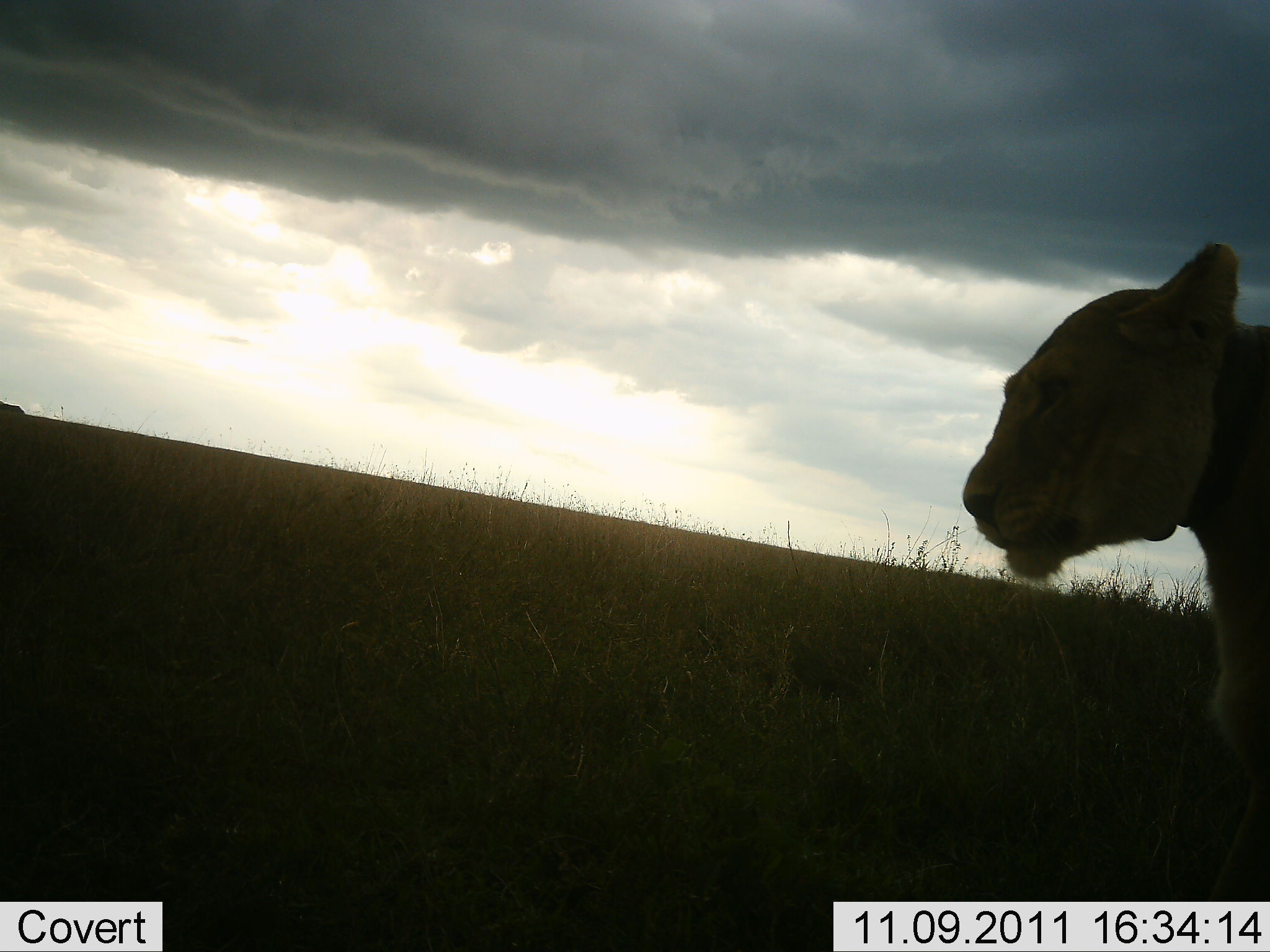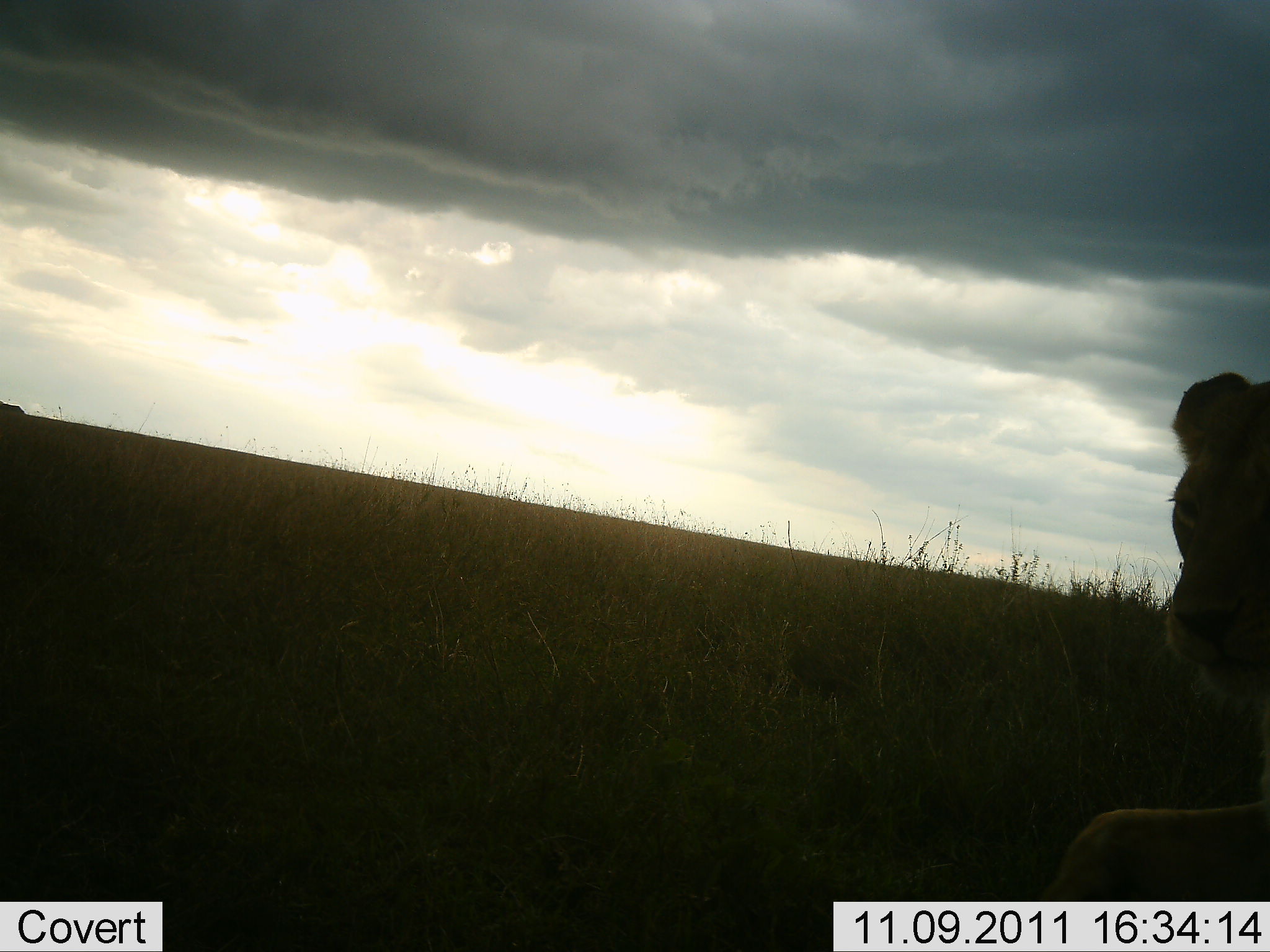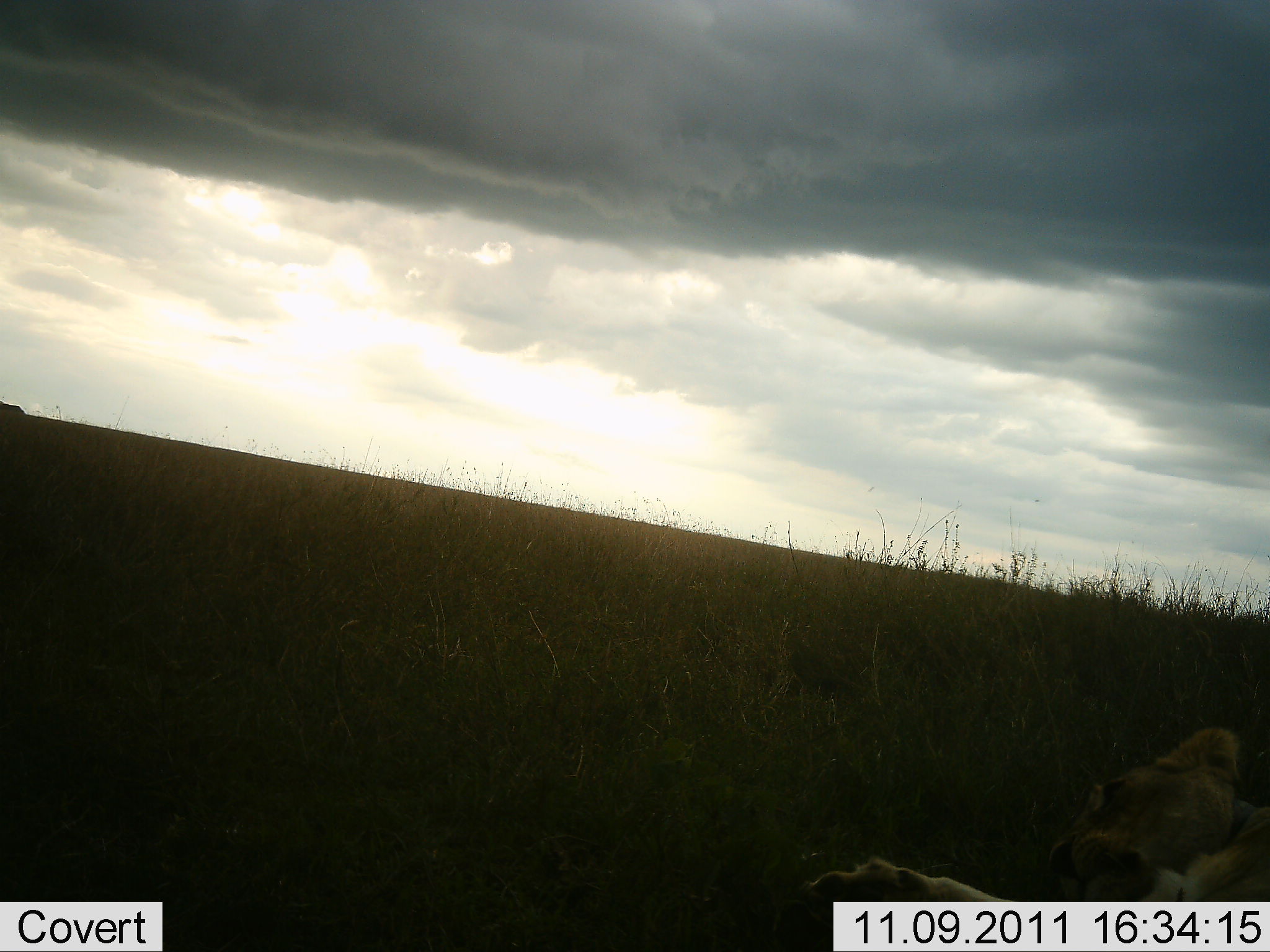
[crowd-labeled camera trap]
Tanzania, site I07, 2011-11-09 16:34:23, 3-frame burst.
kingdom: Animalia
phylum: Chordata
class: Mammalia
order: Carnivora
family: Felidae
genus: Panthera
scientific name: Panthera leo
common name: lion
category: lionfemale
Lionfemale (lion) (Panthera leo), count 1. Behavior (volunteer vote fractions): standing 30%, resting 90%, moving 40%, interacting 0%. Young present (vote fraction): 0%. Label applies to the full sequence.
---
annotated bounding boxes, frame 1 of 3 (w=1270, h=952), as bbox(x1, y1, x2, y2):
animal: bbox(959, 237, 1270, 902)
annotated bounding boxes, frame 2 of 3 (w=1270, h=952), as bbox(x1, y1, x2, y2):
animal: bbox(1040, 371, 1270, 902)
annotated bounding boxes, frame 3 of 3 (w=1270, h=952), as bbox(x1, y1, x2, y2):
animal: bbox(795, 723, 1270, 902)